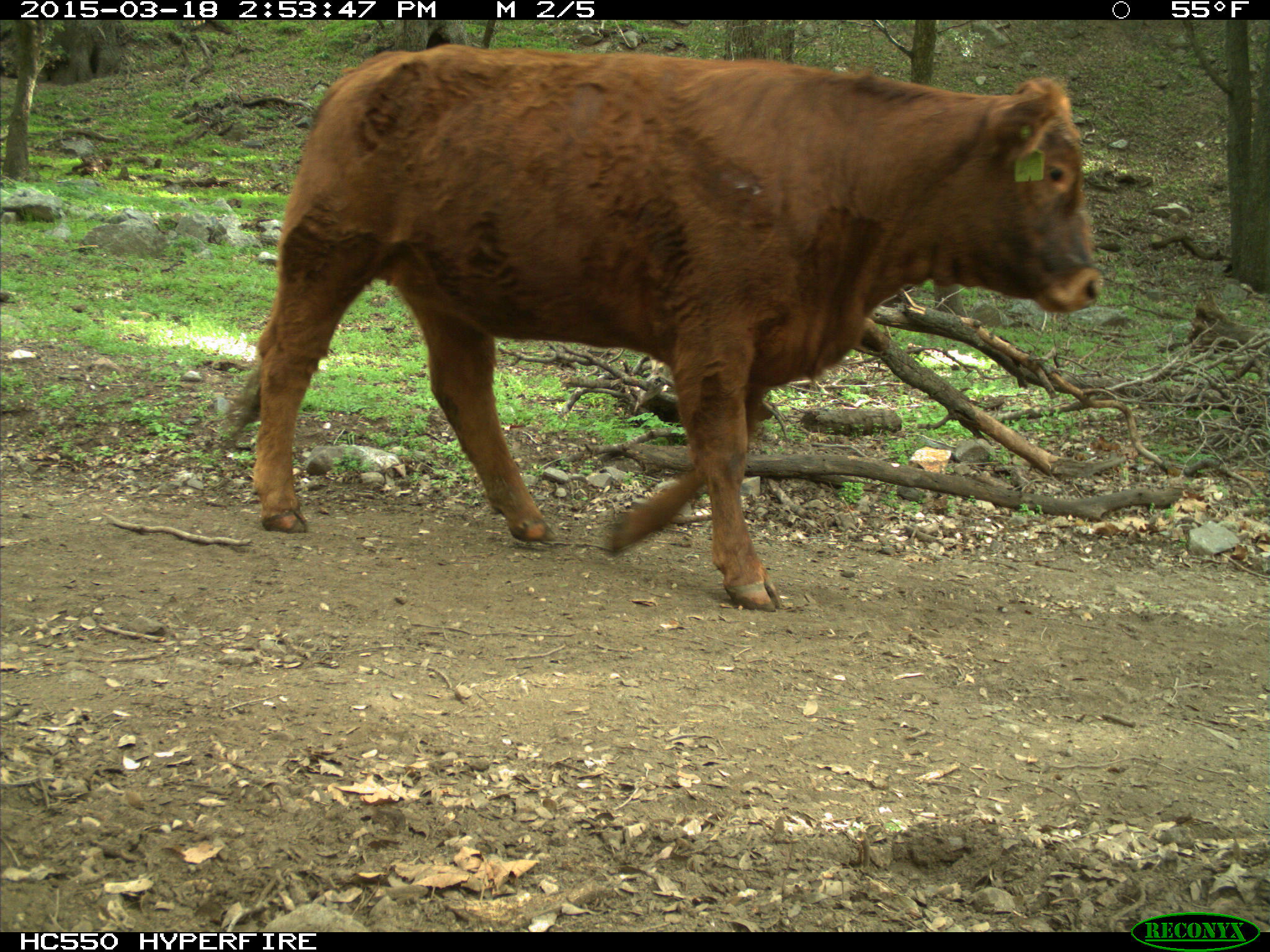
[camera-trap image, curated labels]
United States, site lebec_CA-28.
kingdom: Animalia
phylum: Chordata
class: Mammalia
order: Artiodactyla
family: Bovidae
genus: Bos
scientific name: Bos taurus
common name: domestic cow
Bos taurus (domestic cow).